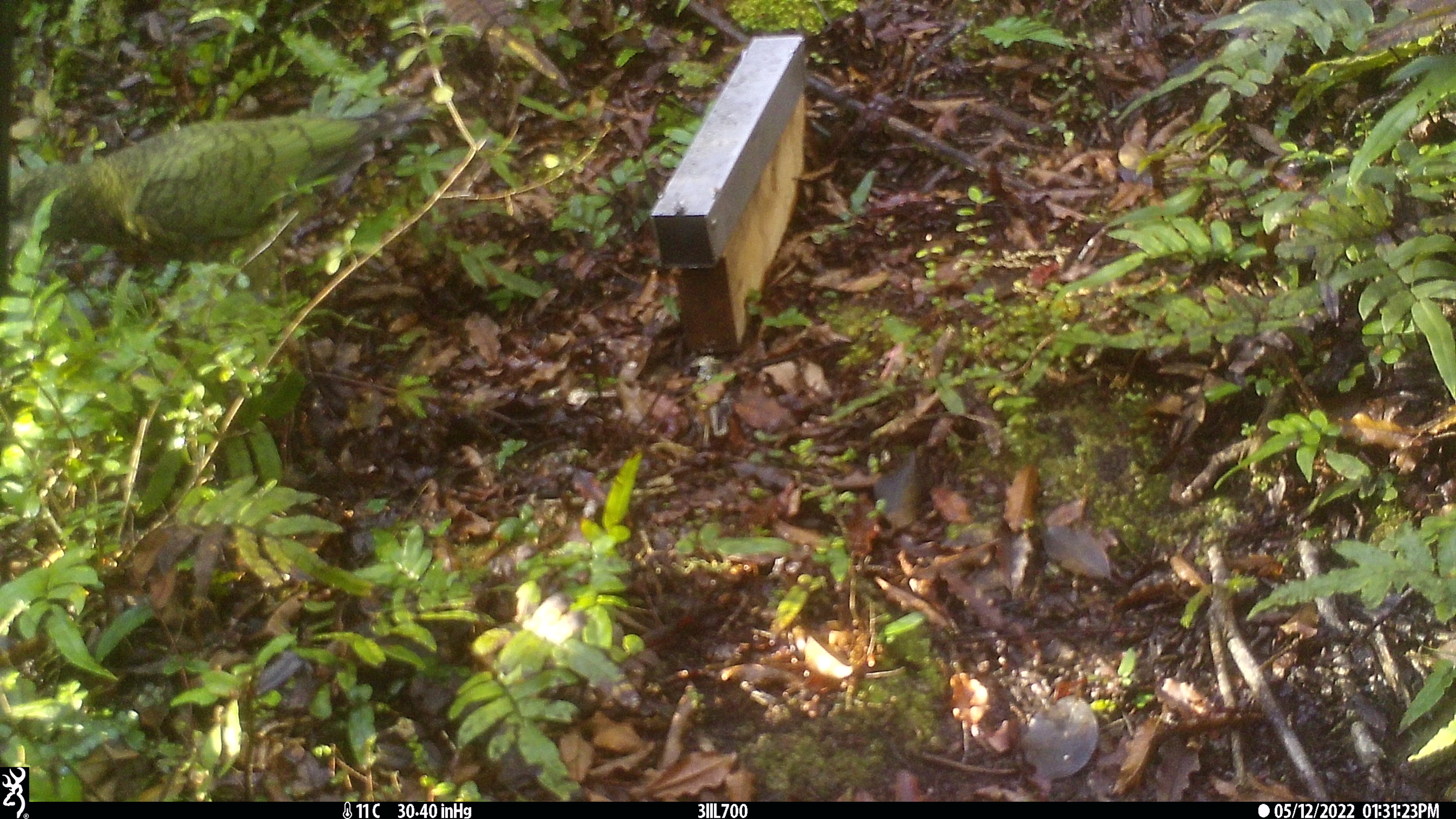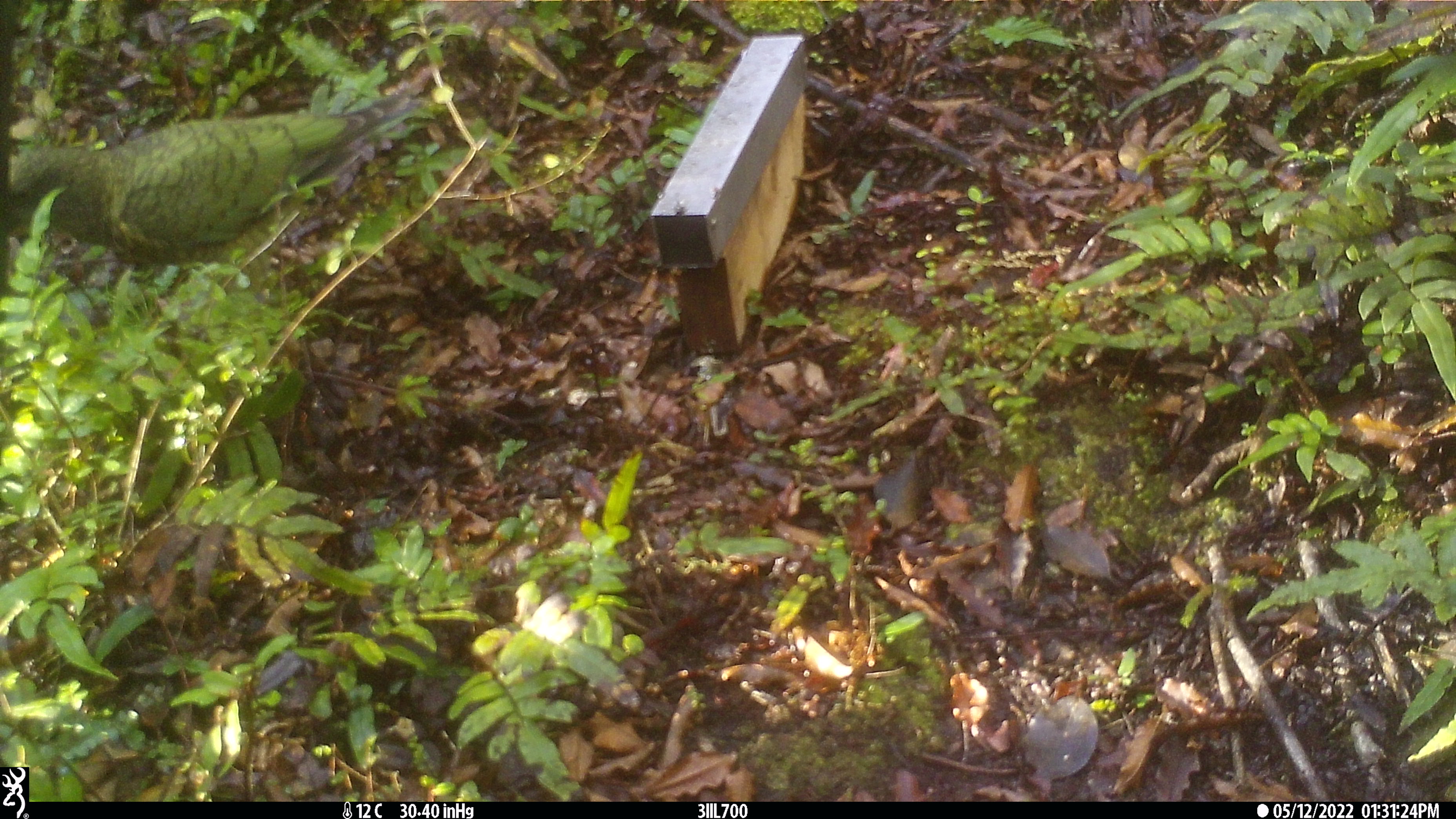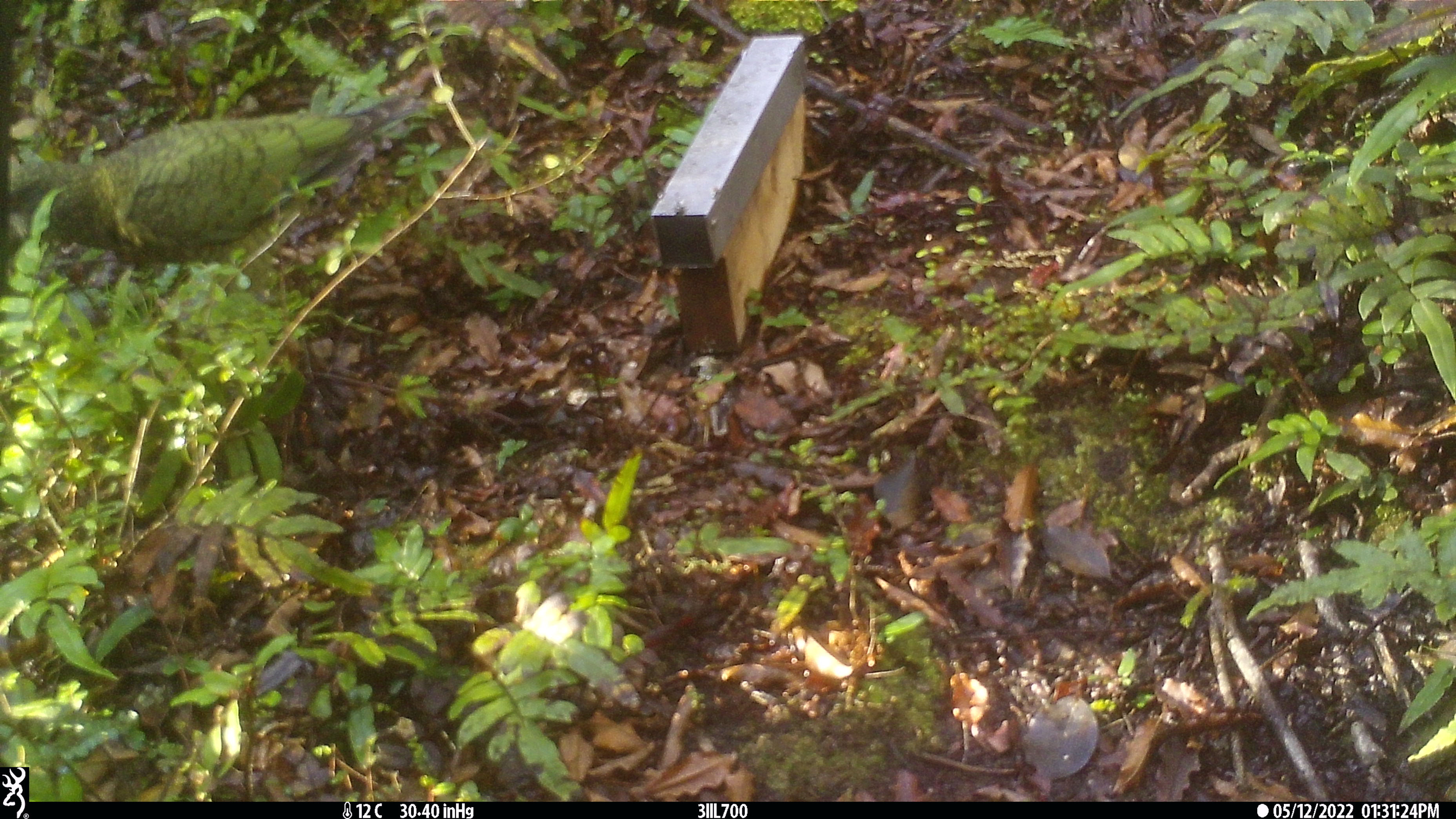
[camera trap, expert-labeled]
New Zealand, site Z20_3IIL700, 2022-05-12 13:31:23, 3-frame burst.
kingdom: Animalia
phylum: Chordata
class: Aves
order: Psittaciformes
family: Strigopidae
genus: Nestor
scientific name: Nestor notabilis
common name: kea